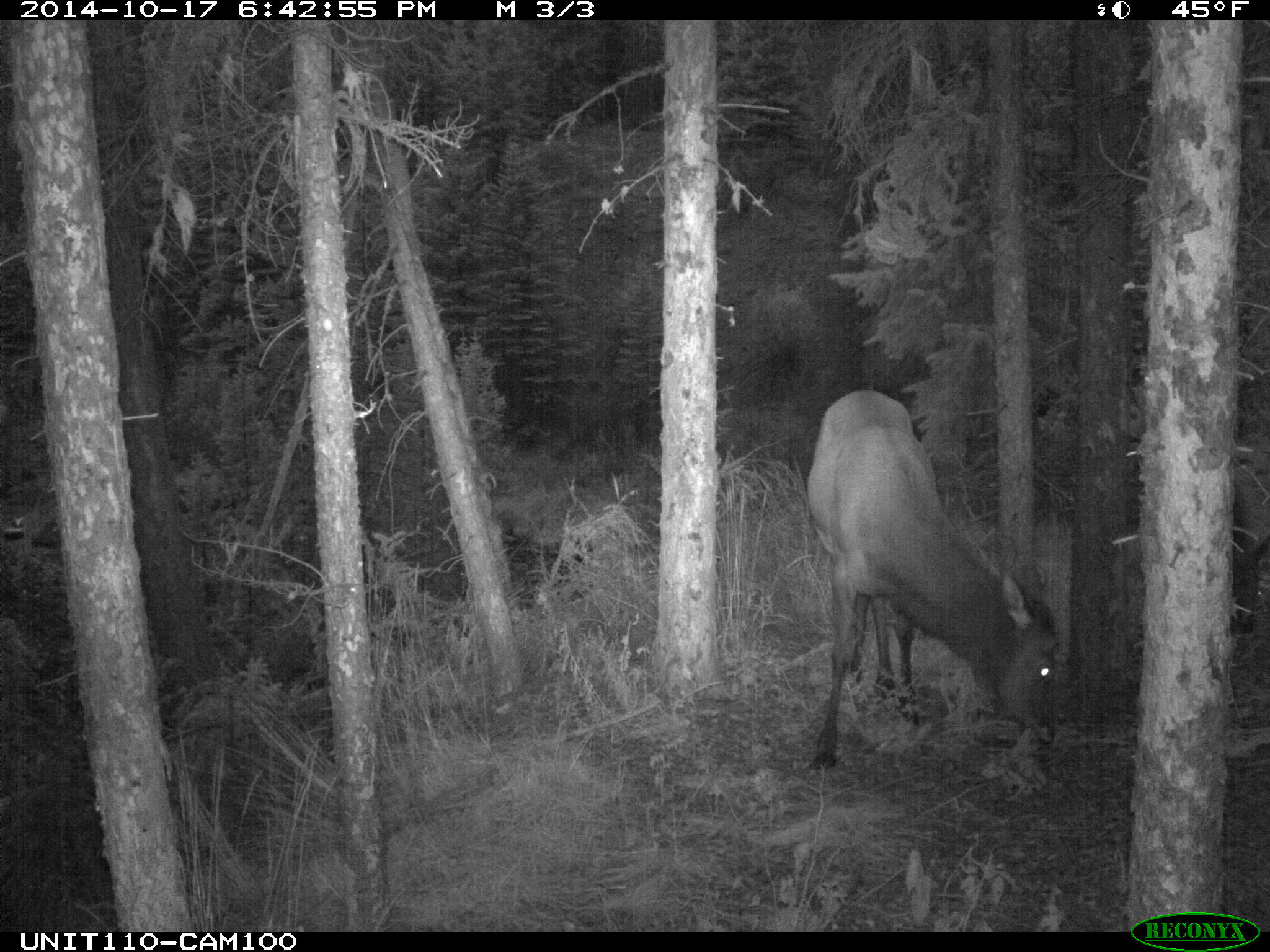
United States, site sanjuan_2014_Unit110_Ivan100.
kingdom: Animalia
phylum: Chordata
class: Mammalia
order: Artiodactyla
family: Cervidae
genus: Cervus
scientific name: Cervus elaphus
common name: red deer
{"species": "Cervus elaphus (red deer)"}